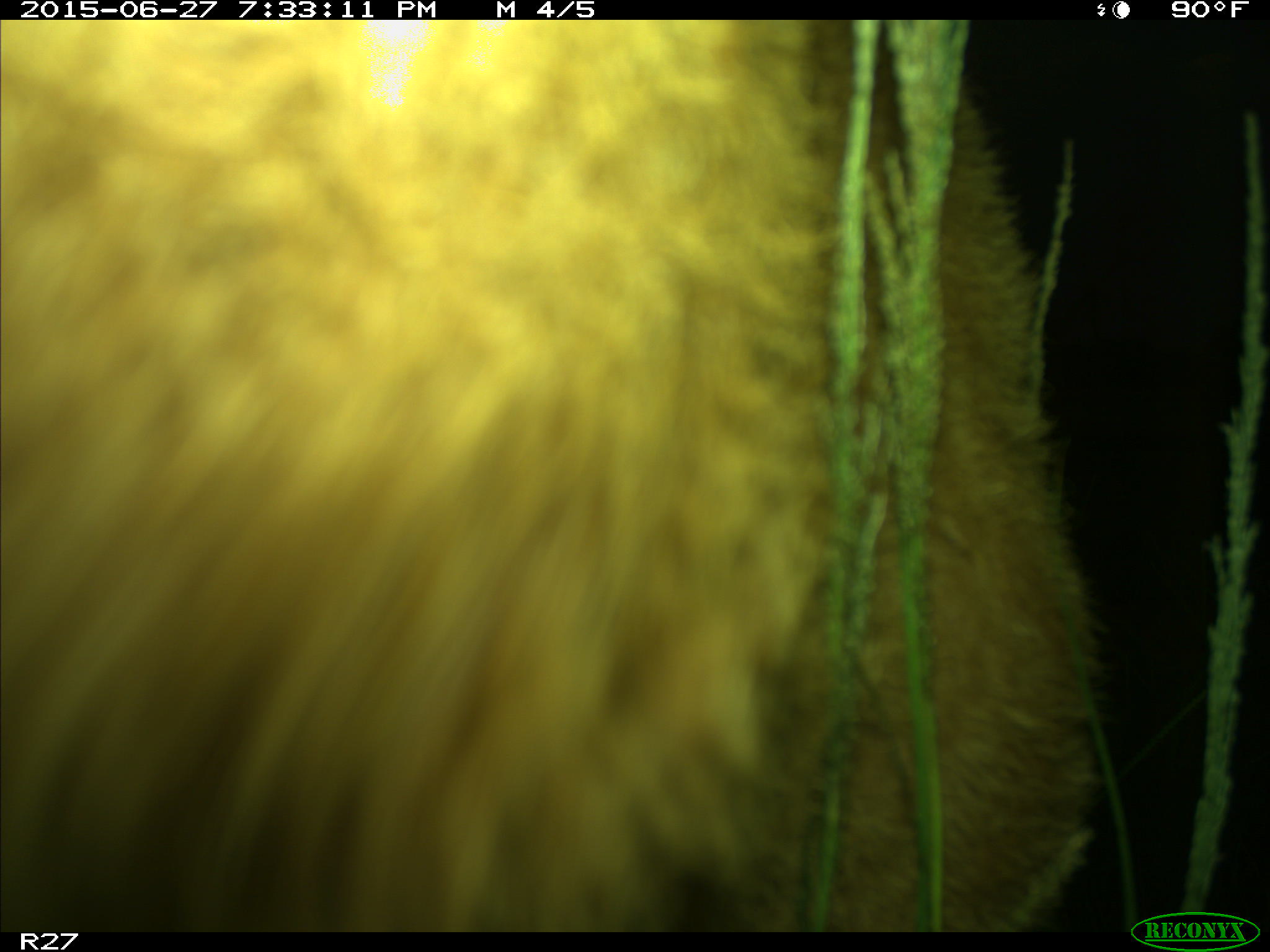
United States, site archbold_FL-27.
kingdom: Animalia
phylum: Chordata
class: Mammalia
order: Artiodactyla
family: Bovidae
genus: Bos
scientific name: Bos taurus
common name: domestic cow